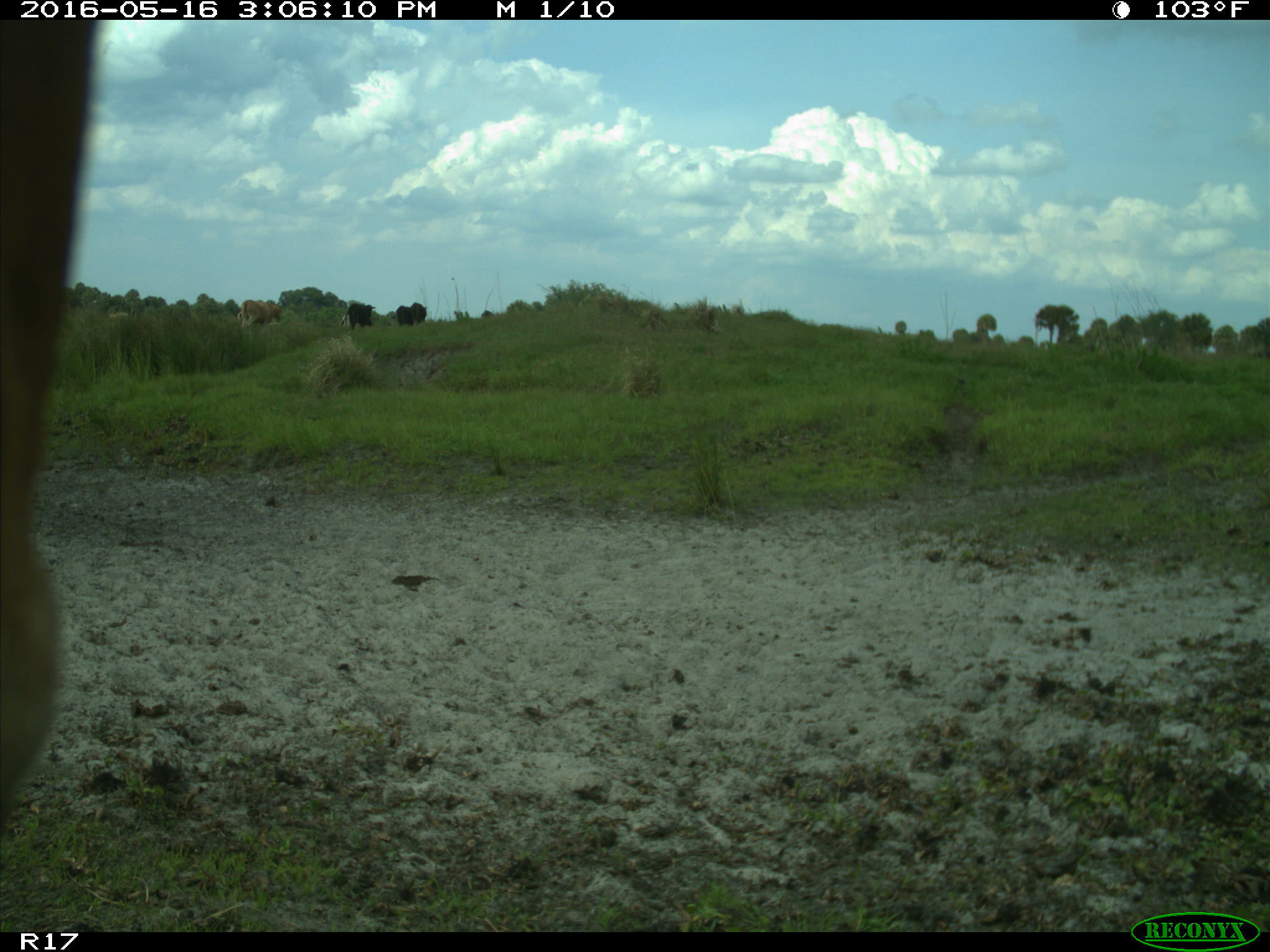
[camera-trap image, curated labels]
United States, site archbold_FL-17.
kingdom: Animalia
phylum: Chordata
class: Mammalia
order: Artiodactyla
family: Bovidae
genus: Bos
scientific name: Bos taurus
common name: domestic cow